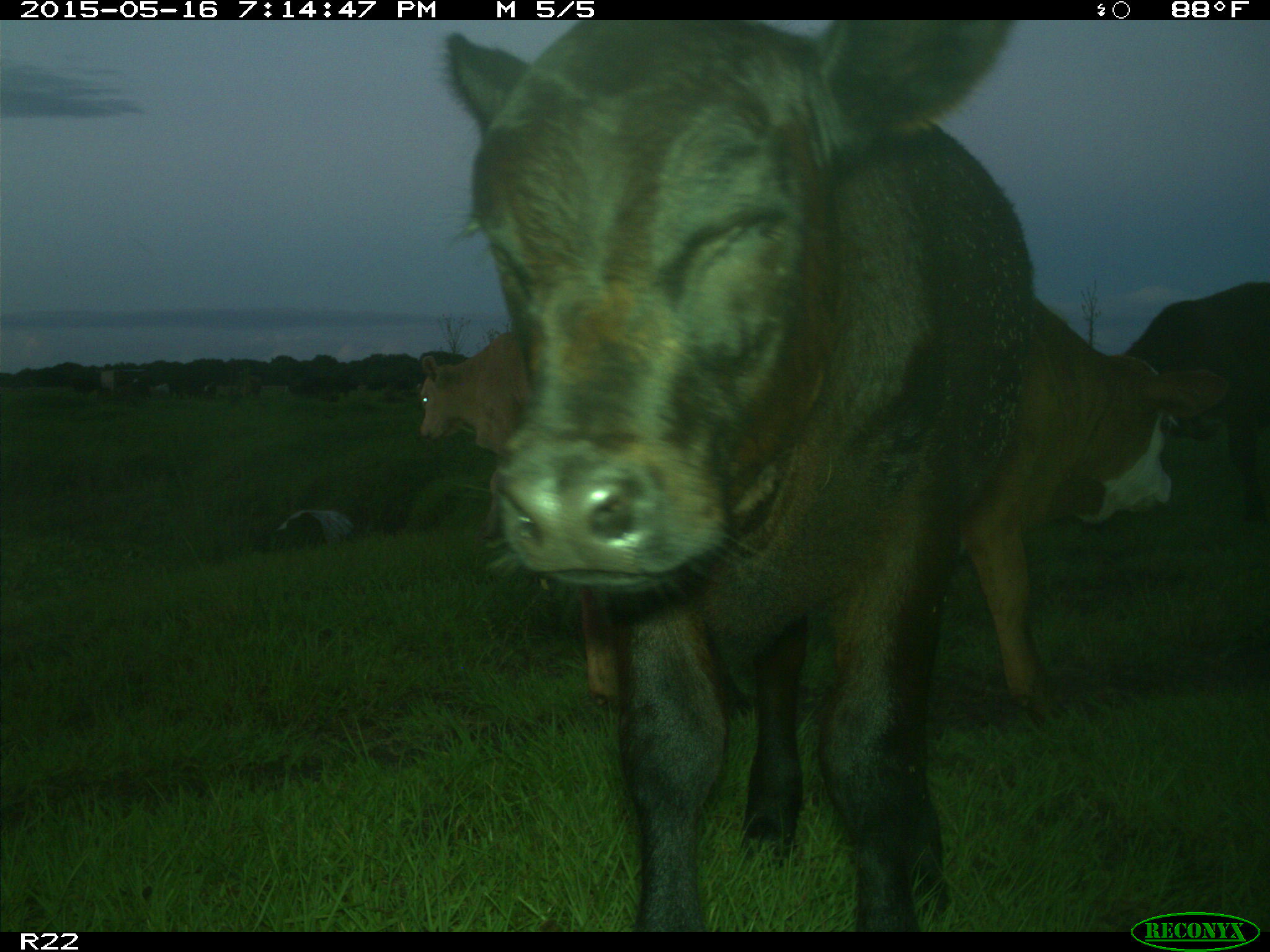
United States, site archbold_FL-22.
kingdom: Animalia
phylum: Chordata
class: Mammalia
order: Artiodactyla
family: Bovidae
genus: Bos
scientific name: Bos taurus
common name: domestic cow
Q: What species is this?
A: Bos taurus (domestic cow).